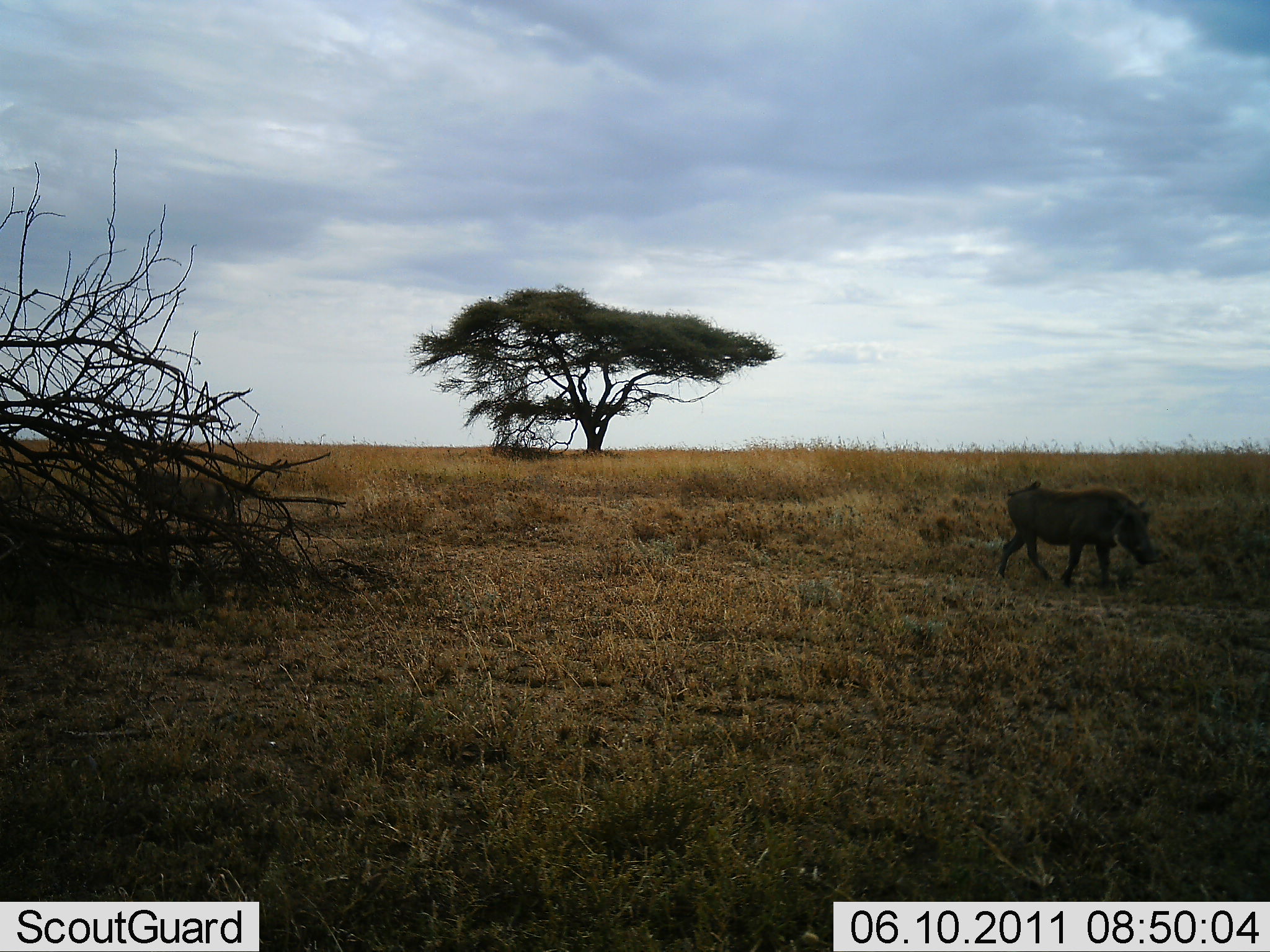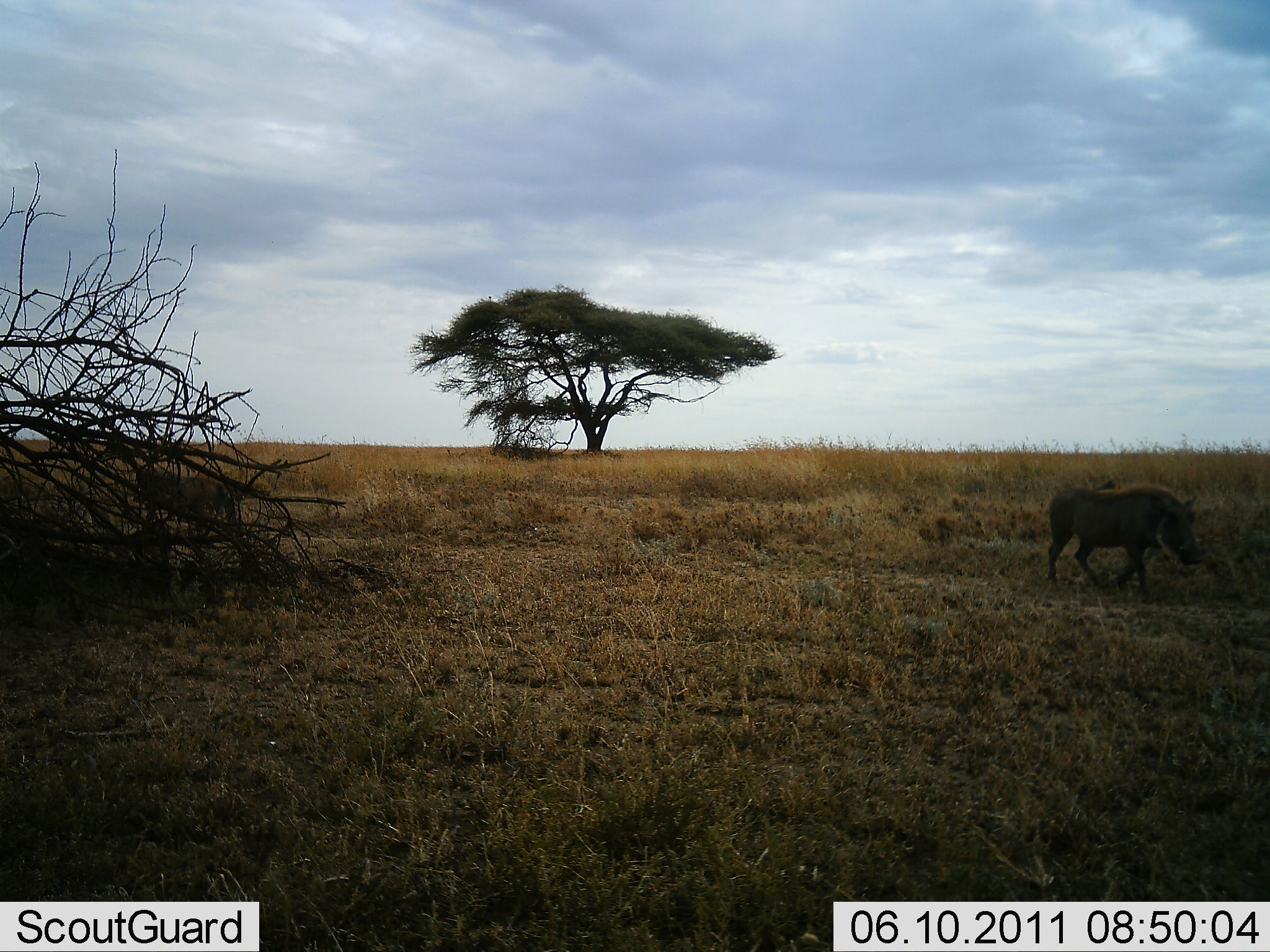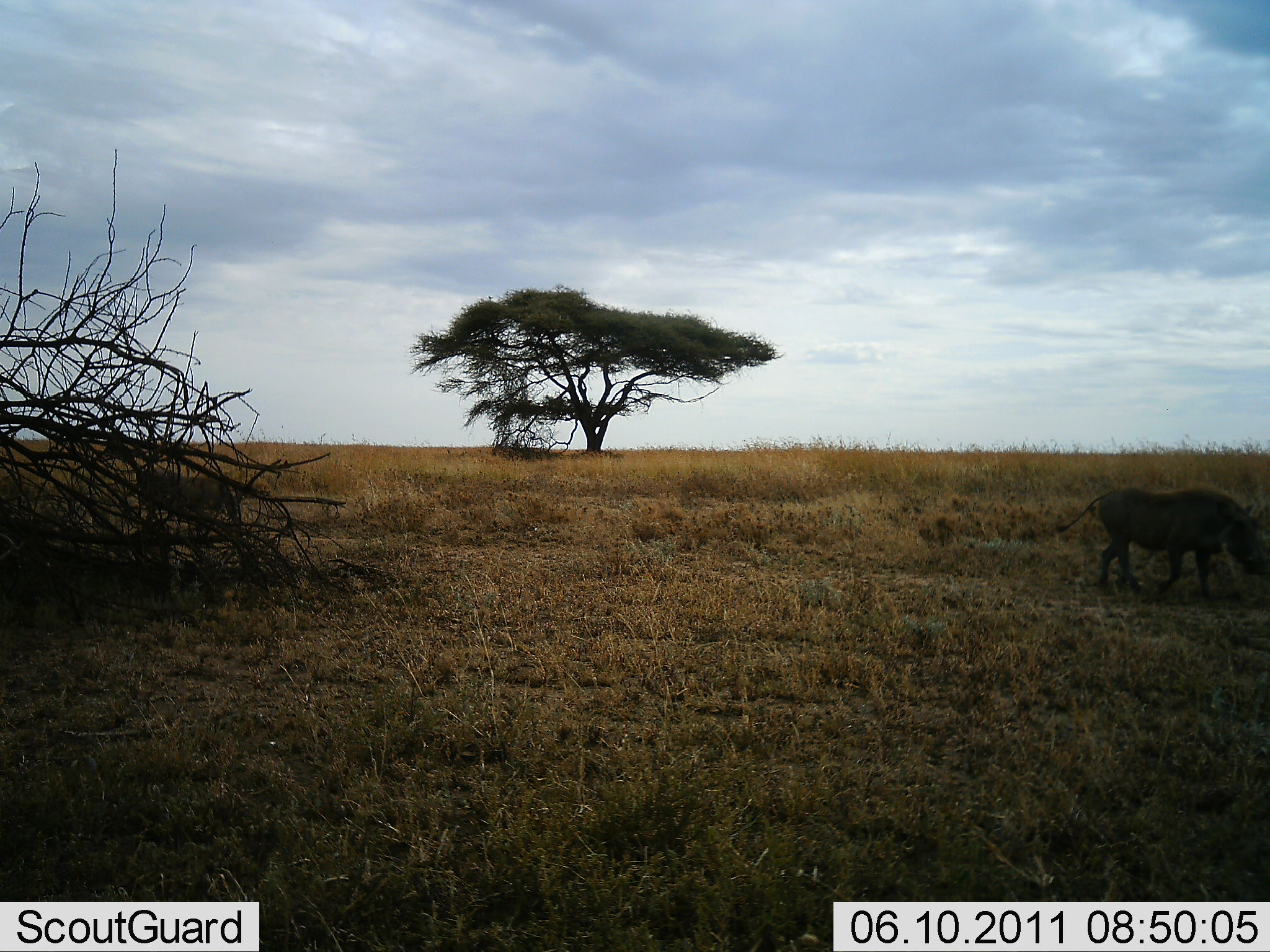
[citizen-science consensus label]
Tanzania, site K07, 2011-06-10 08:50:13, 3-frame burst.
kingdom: Animalia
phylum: Chordata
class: Mammalia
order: Artiodactyla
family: Suidae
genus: Phacochoerus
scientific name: Phacochoerus africanus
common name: warthog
Warthog (Phacochoerus africanus), count 1. Behavior (volunteer vote fractions): standing 8%, resting 0%, moving 100%, interacting 0%. Young present (vote fraction): 0%. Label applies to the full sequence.